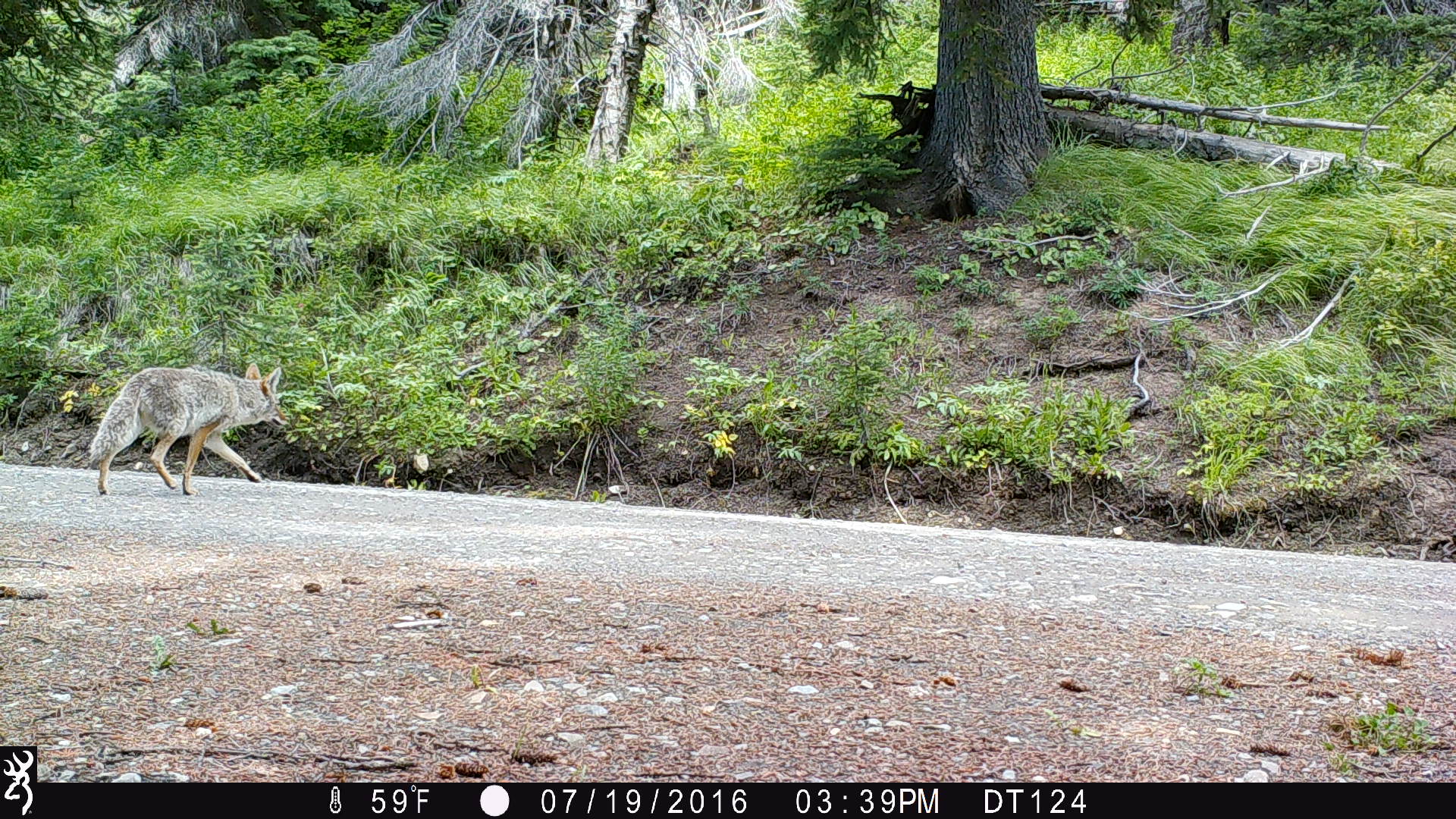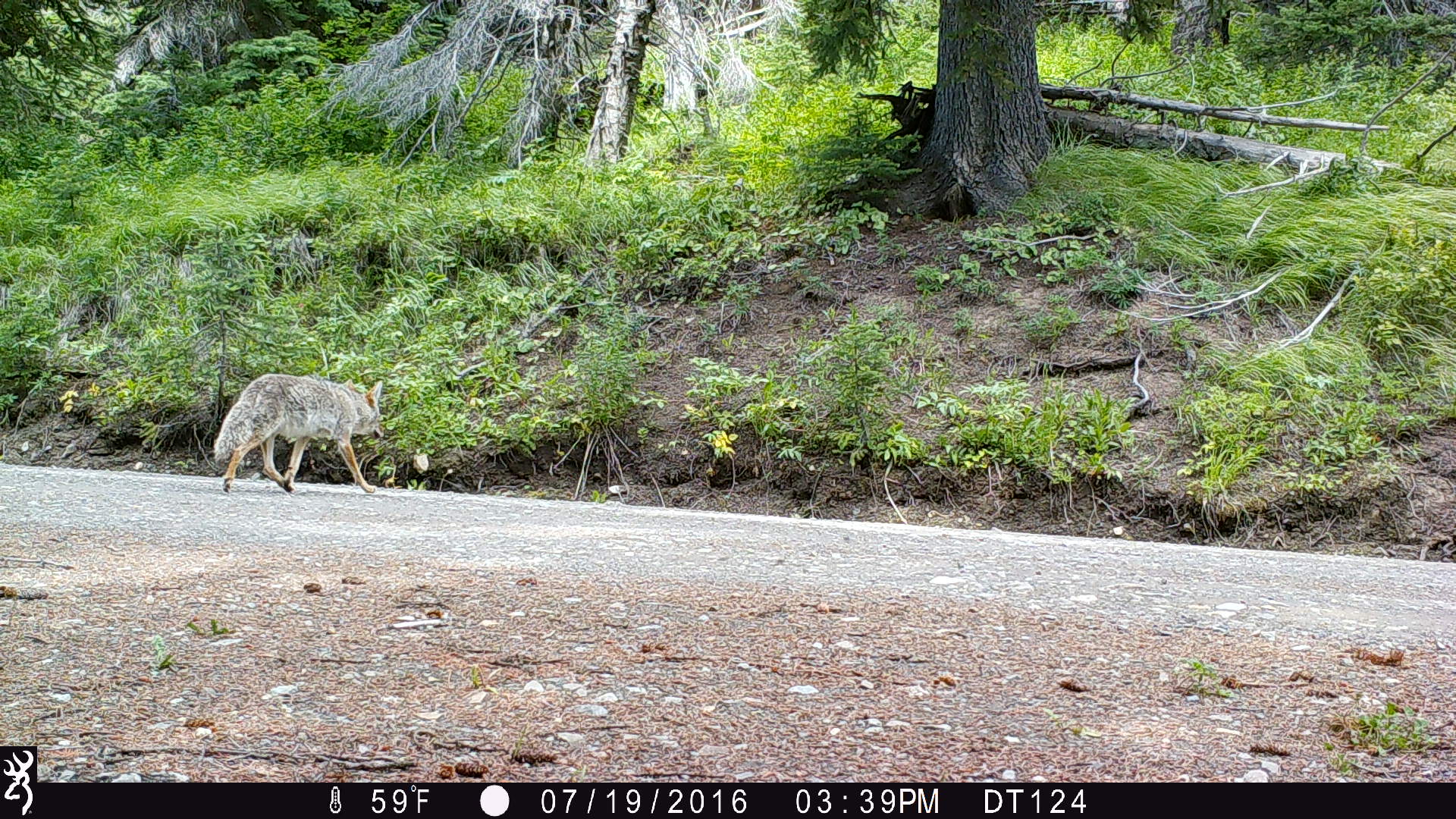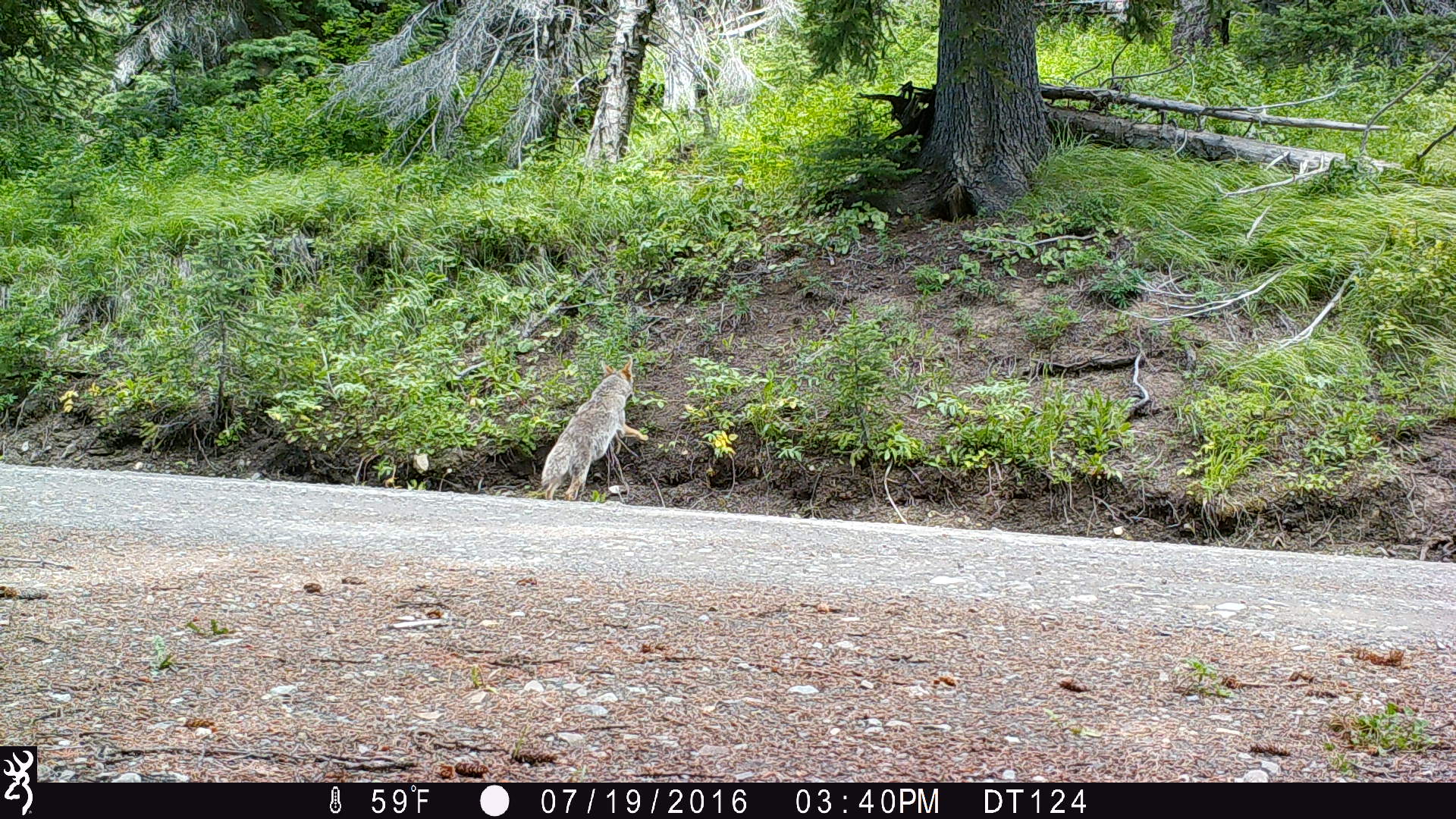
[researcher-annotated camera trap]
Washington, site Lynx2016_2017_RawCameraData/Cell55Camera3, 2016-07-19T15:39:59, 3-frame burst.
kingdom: Animalia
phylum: Chordata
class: Mammalia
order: Carnivora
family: Canidae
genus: Canis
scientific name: Canis latrans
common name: coyote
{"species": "Canis latrans (coyote)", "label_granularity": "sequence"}